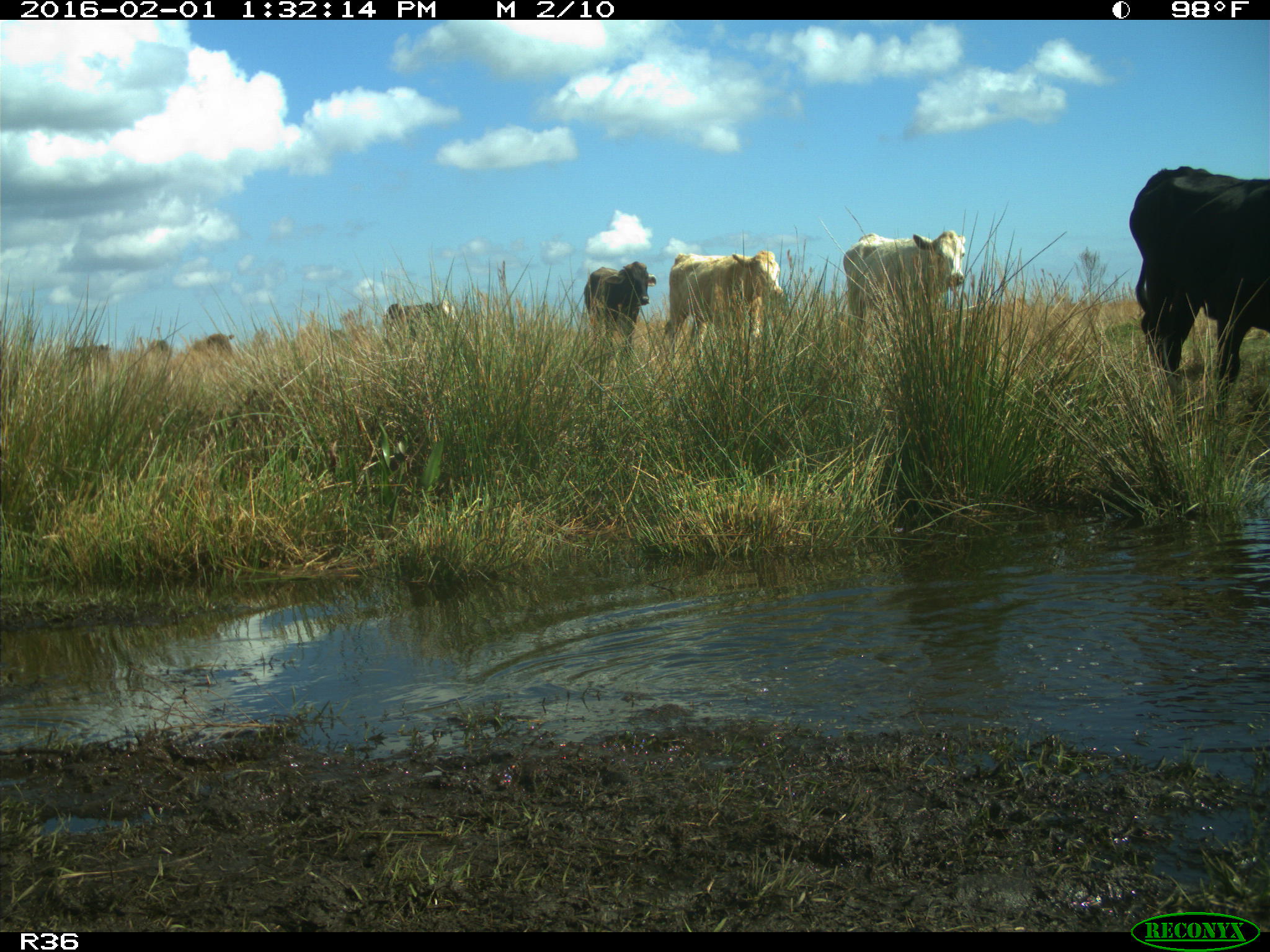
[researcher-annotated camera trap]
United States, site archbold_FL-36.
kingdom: Animalia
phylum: Chordata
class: Mammalia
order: Artiodactyla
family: Bovidae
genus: Bos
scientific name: Bos taurus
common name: domestic cow